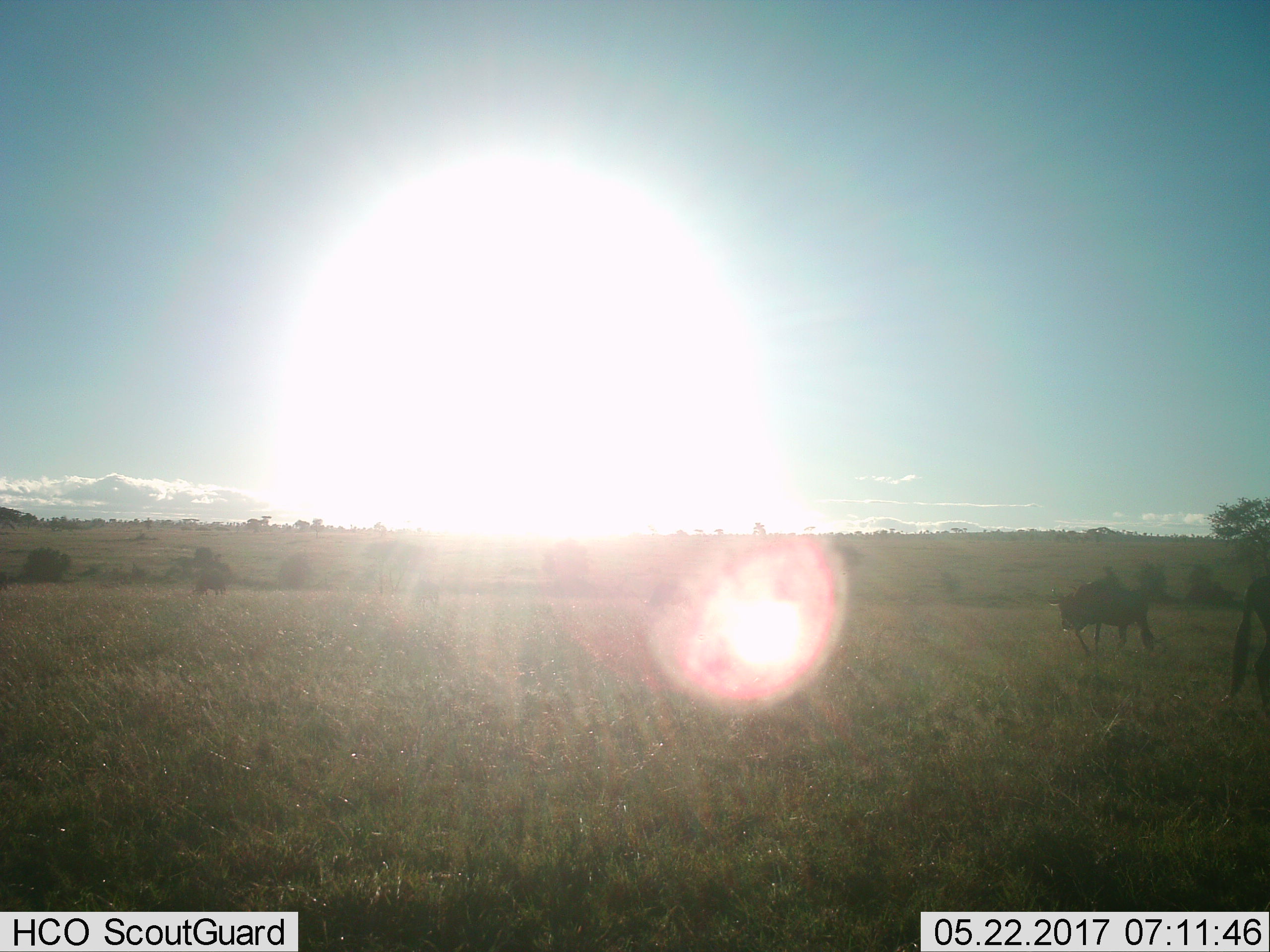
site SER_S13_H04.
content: unidentified animal